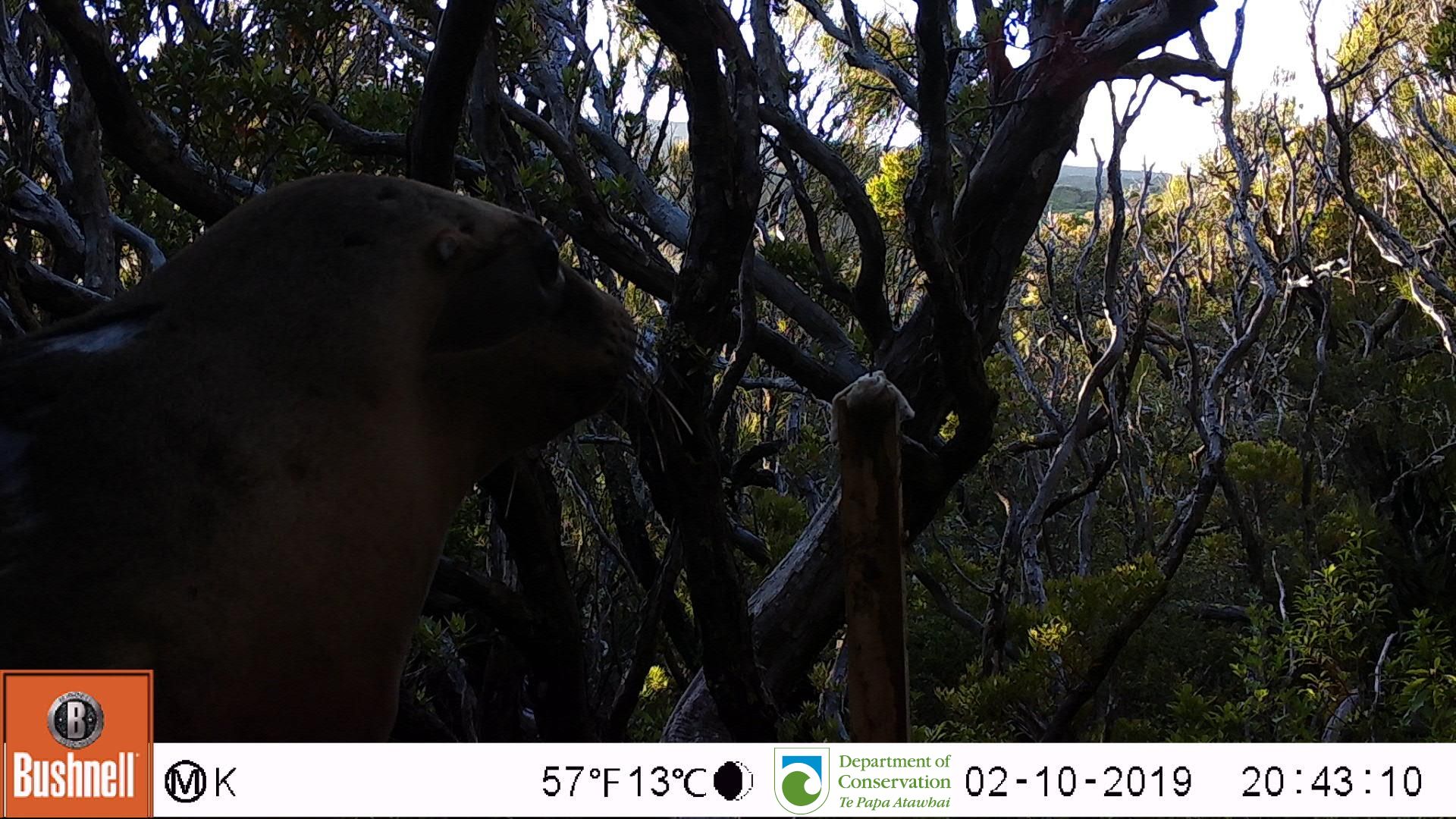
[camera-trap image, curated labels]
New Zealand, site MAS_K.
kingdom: Animalia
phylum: Chordata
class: Mammalia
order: Carnivora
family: Otariidae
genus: Phocarctos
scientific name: Phocarctos hookeri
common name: new zealand sea lion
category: sealion